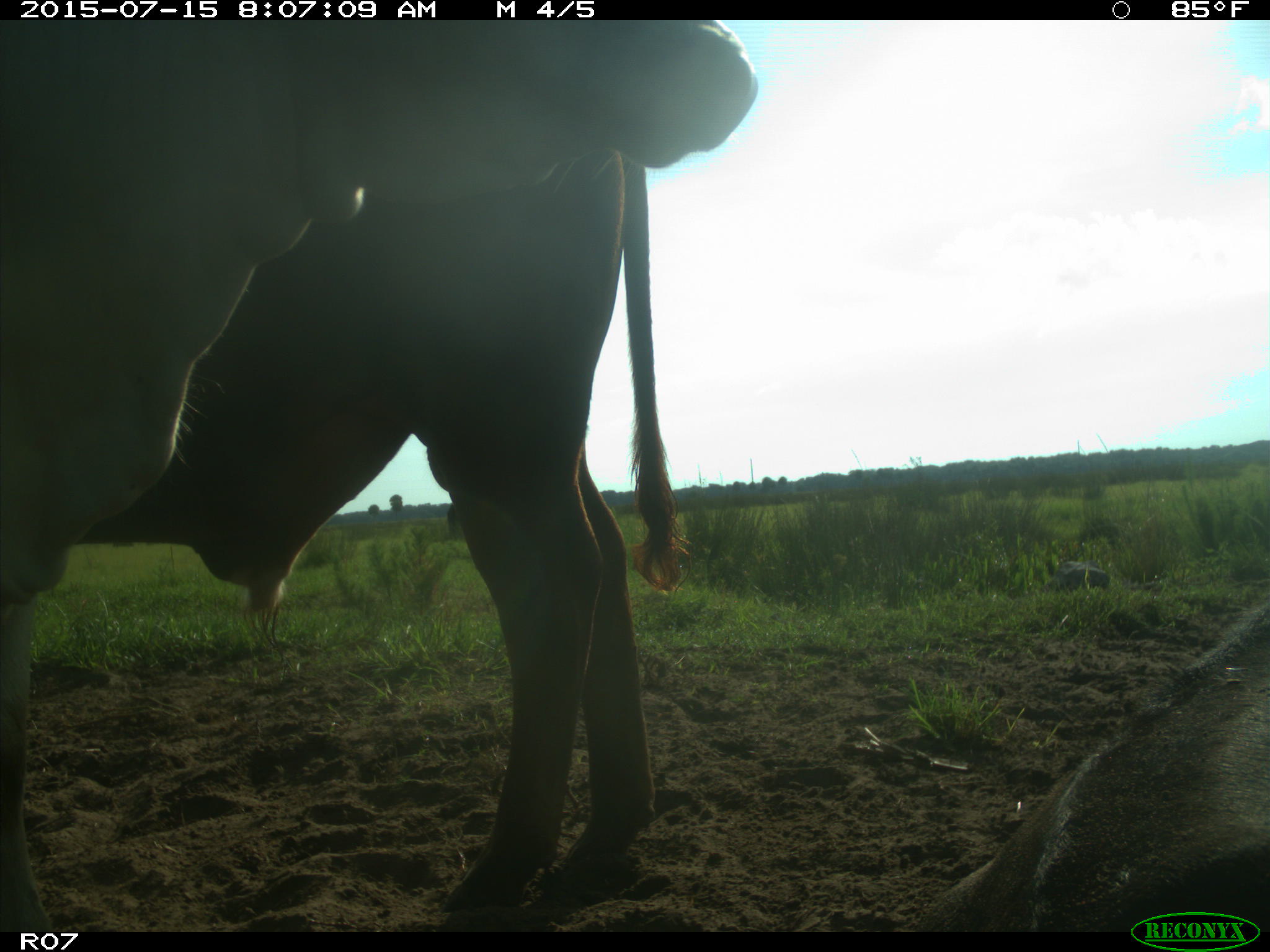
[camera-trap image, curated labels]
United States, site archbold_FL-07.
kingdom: Animalia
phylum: Chordata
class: Mammalia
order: Artiodactyla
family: Bovidae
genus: Bos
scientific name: Bos taurus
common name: domestic cow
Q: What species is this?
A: Bos taurus (domestic cow).